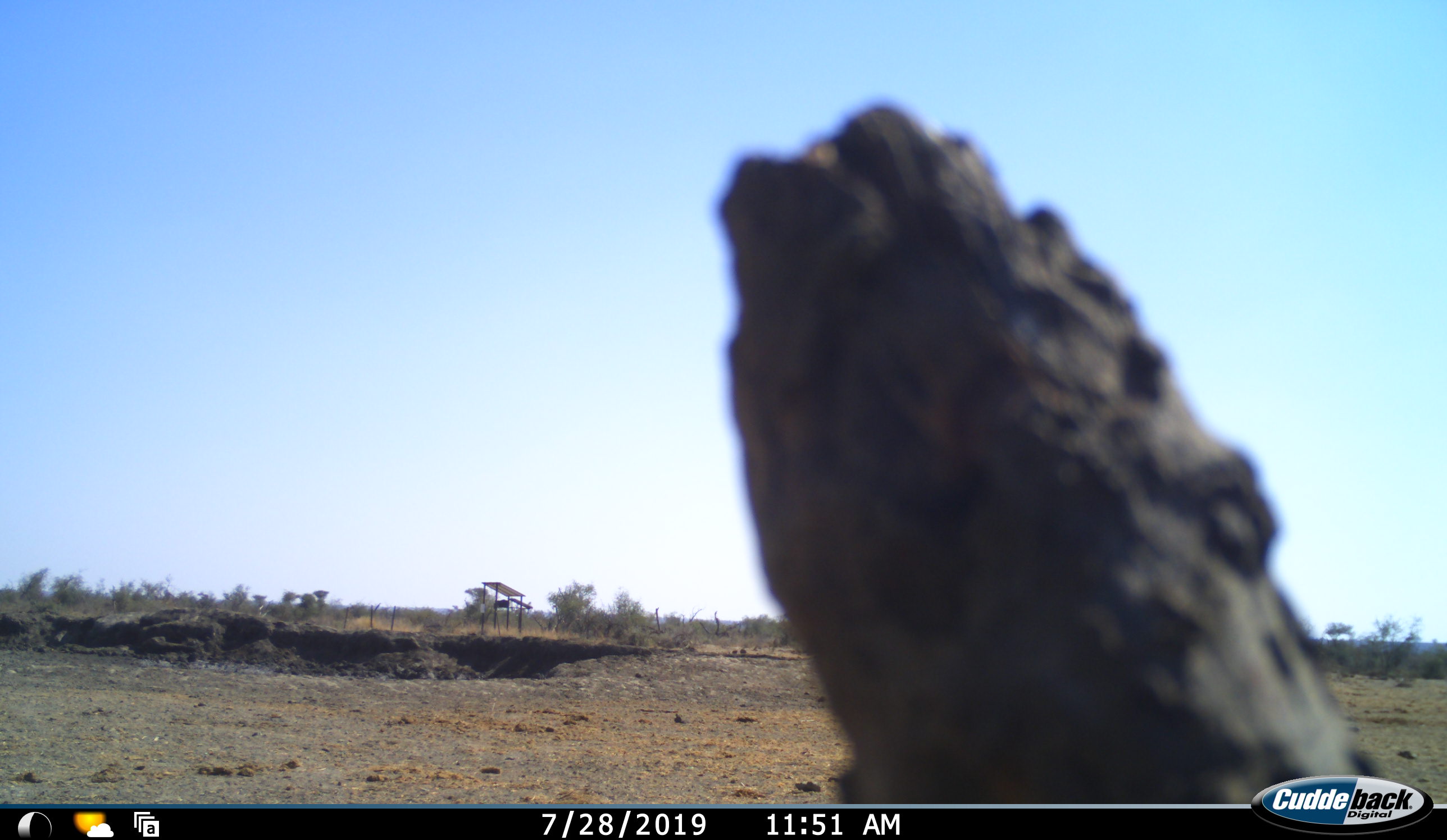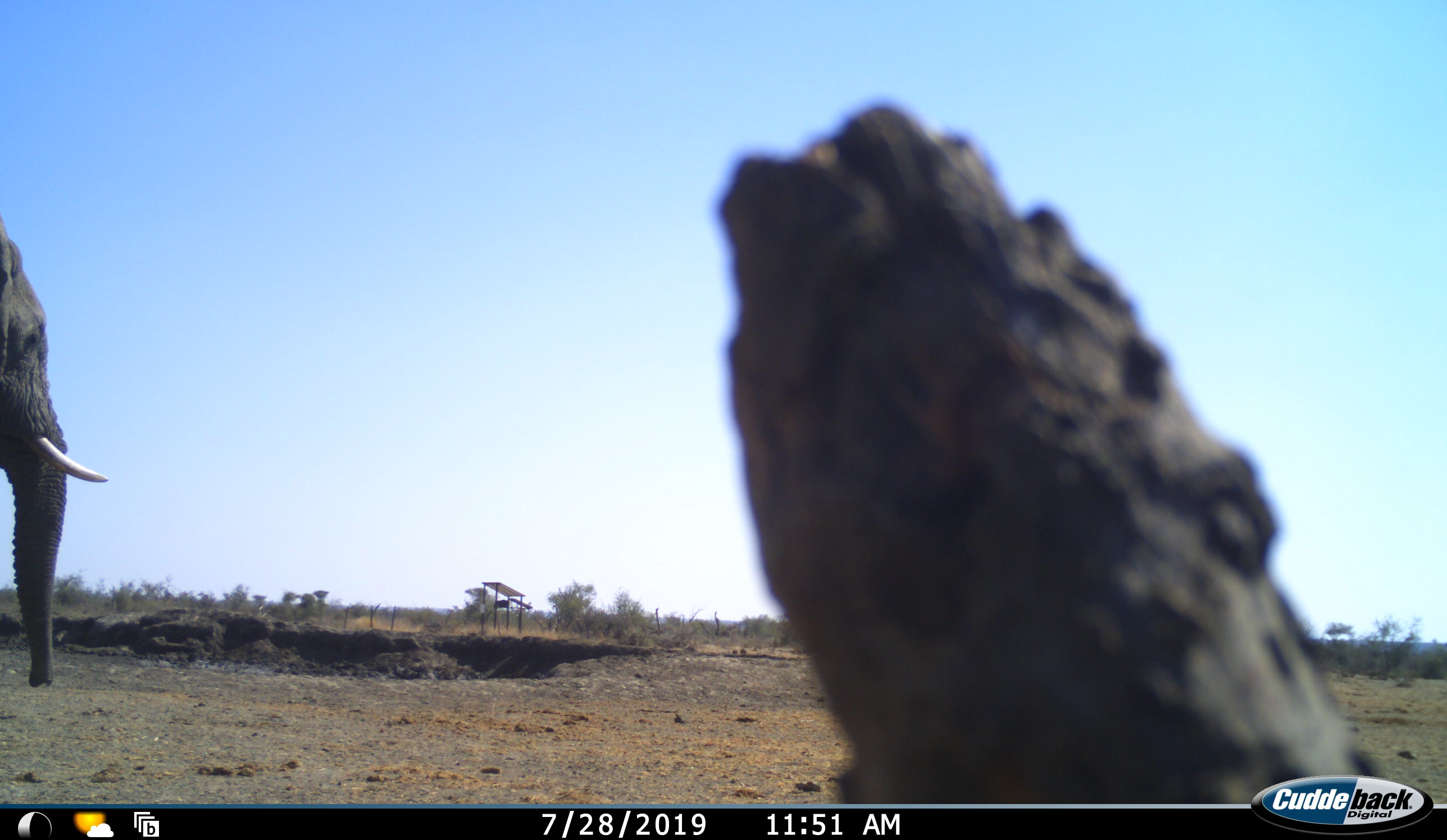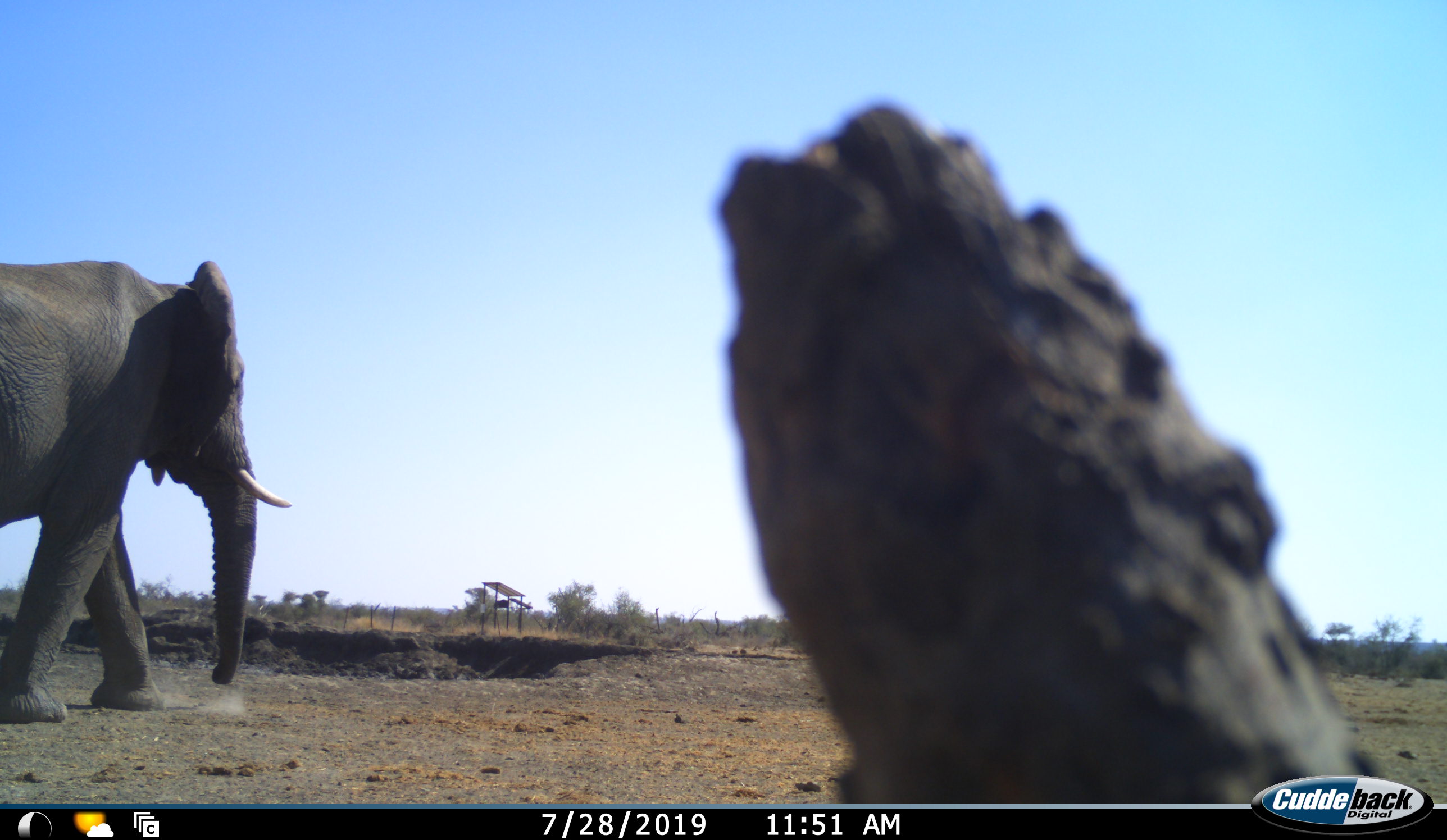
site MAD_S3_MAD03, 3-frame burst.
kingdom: Animalia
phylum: Chordata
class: Mammalia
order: Proboscidea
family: Elephantidae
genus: Loxodonta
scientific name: Loxodonta africana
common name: african bush elephant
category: elephant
Elephant (african bush elephant) (Loxodonta africana), count 1. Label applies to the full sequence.